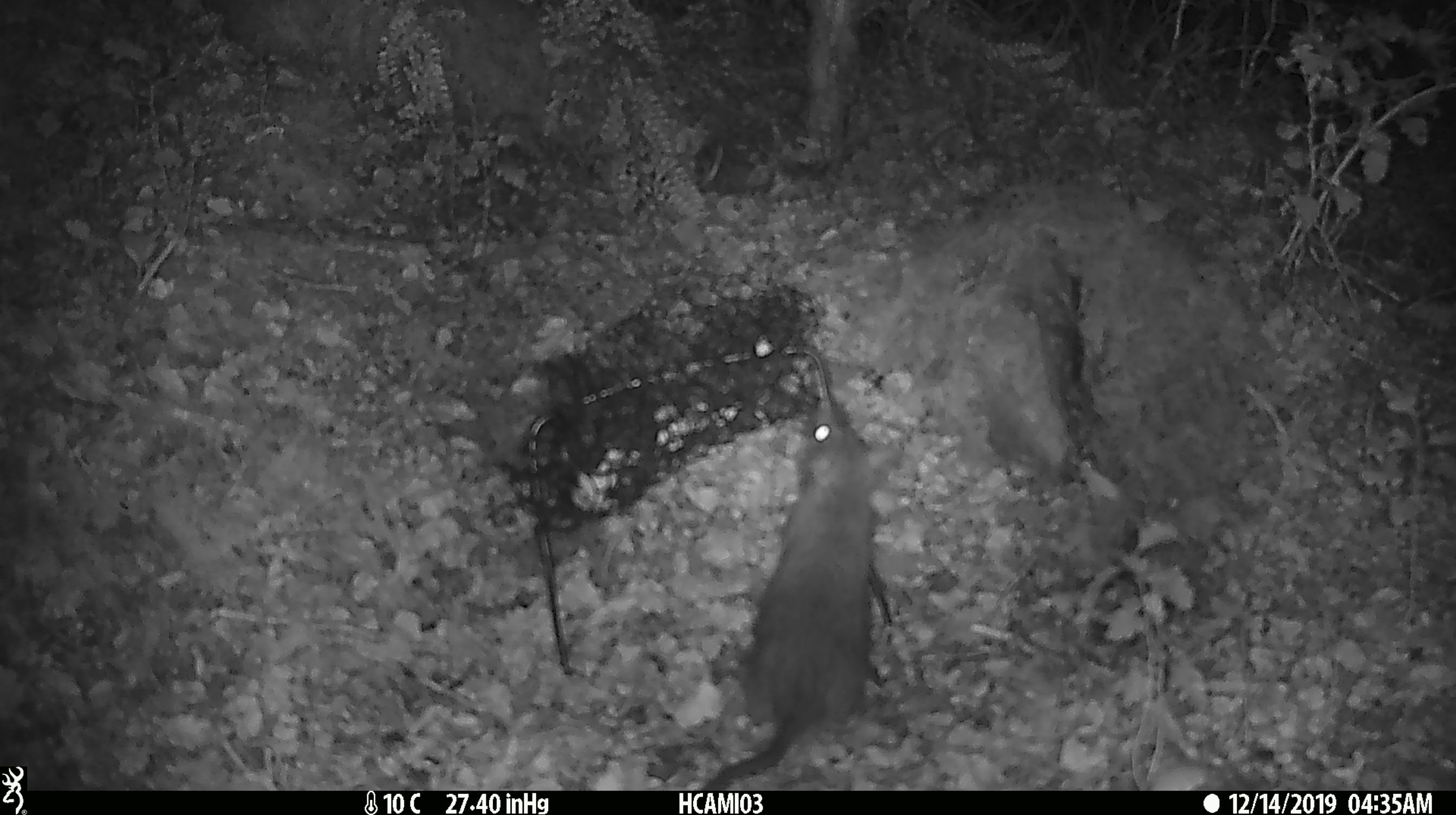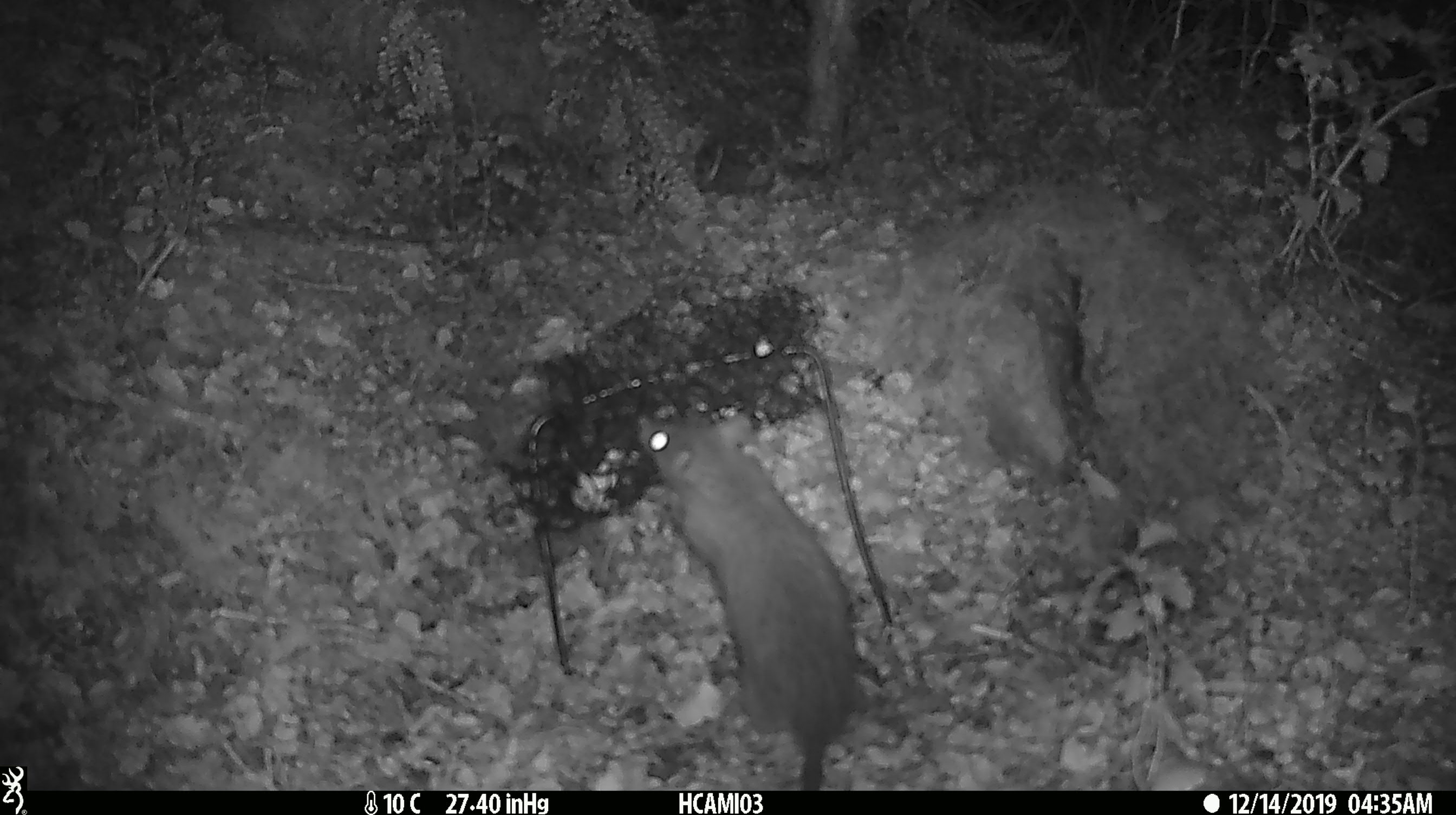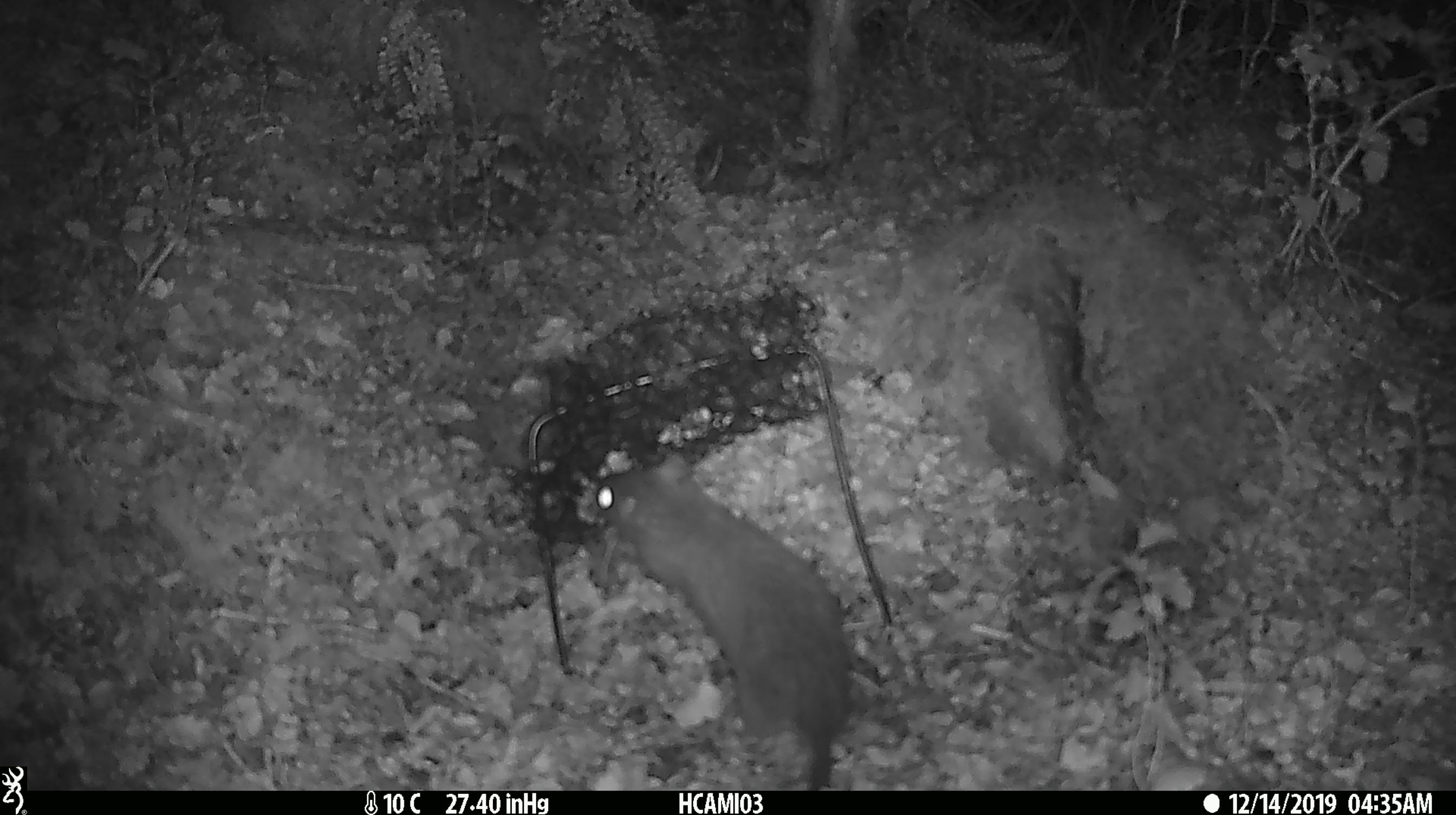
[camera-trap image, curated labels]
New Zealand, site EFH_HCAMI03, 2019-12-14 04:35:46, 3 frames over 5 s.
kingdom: Animalia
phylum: Chordata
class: Mammalia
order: Rodentia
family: Muridae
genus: Rattus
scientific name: Rattus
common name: rat